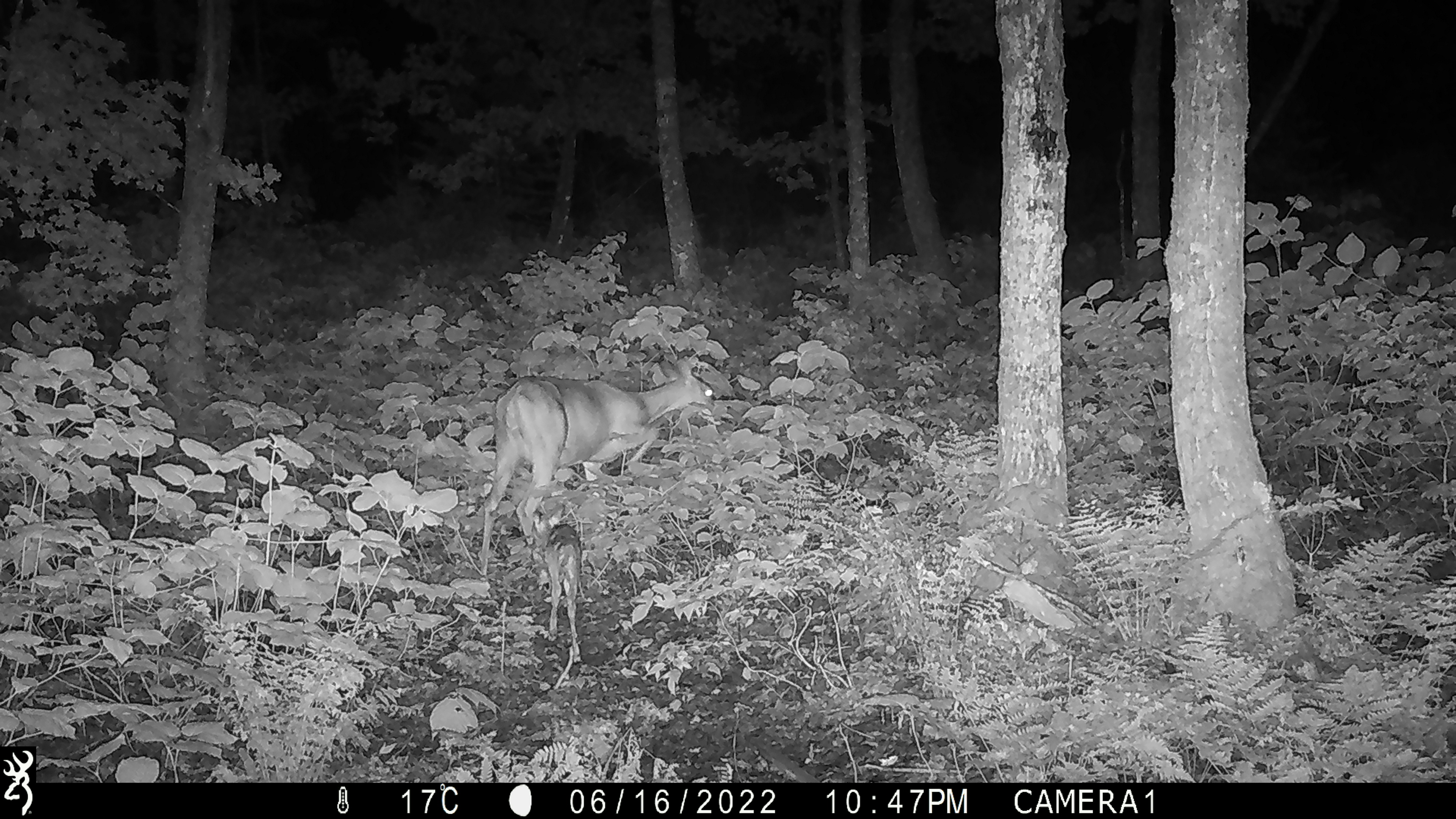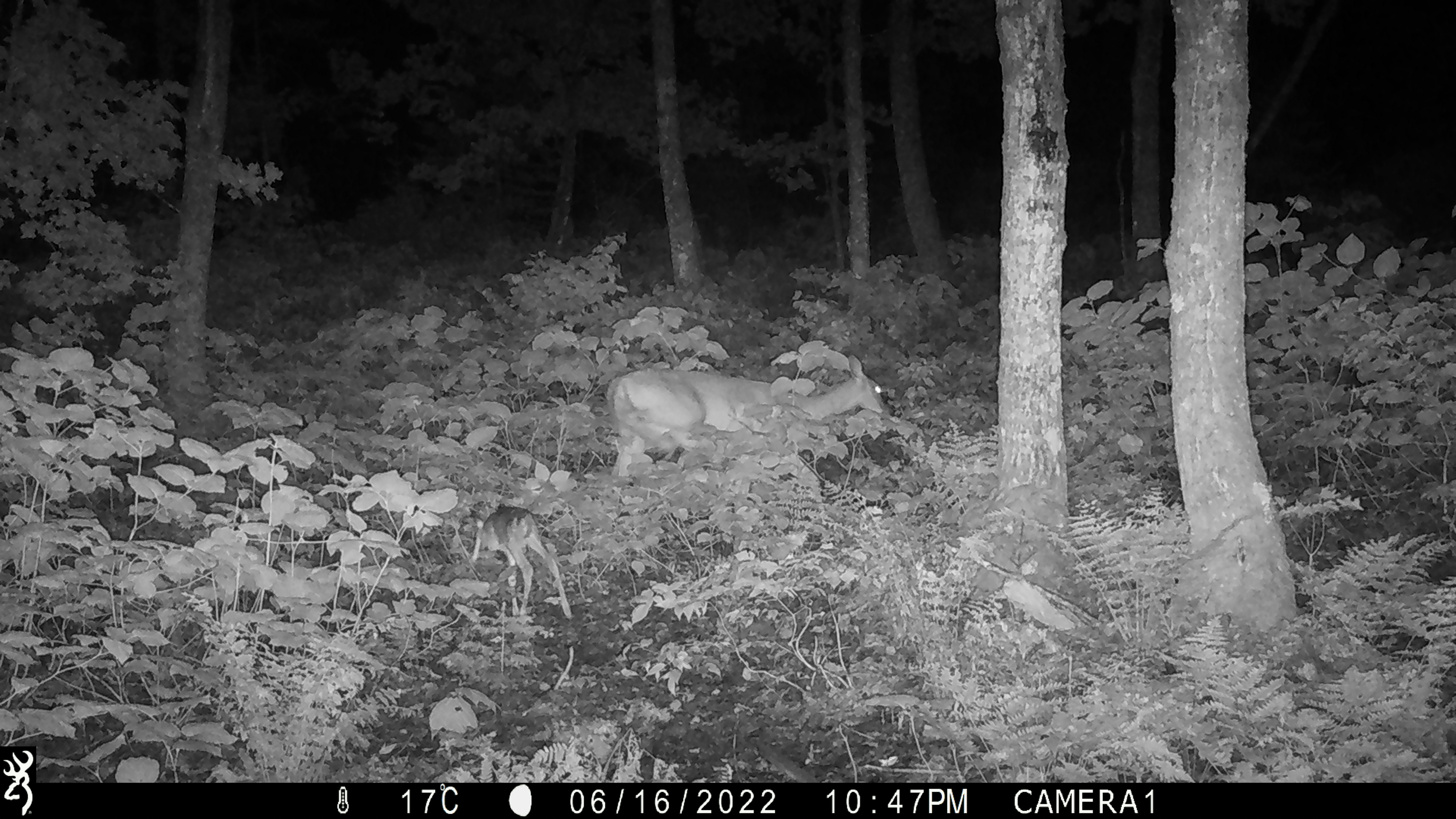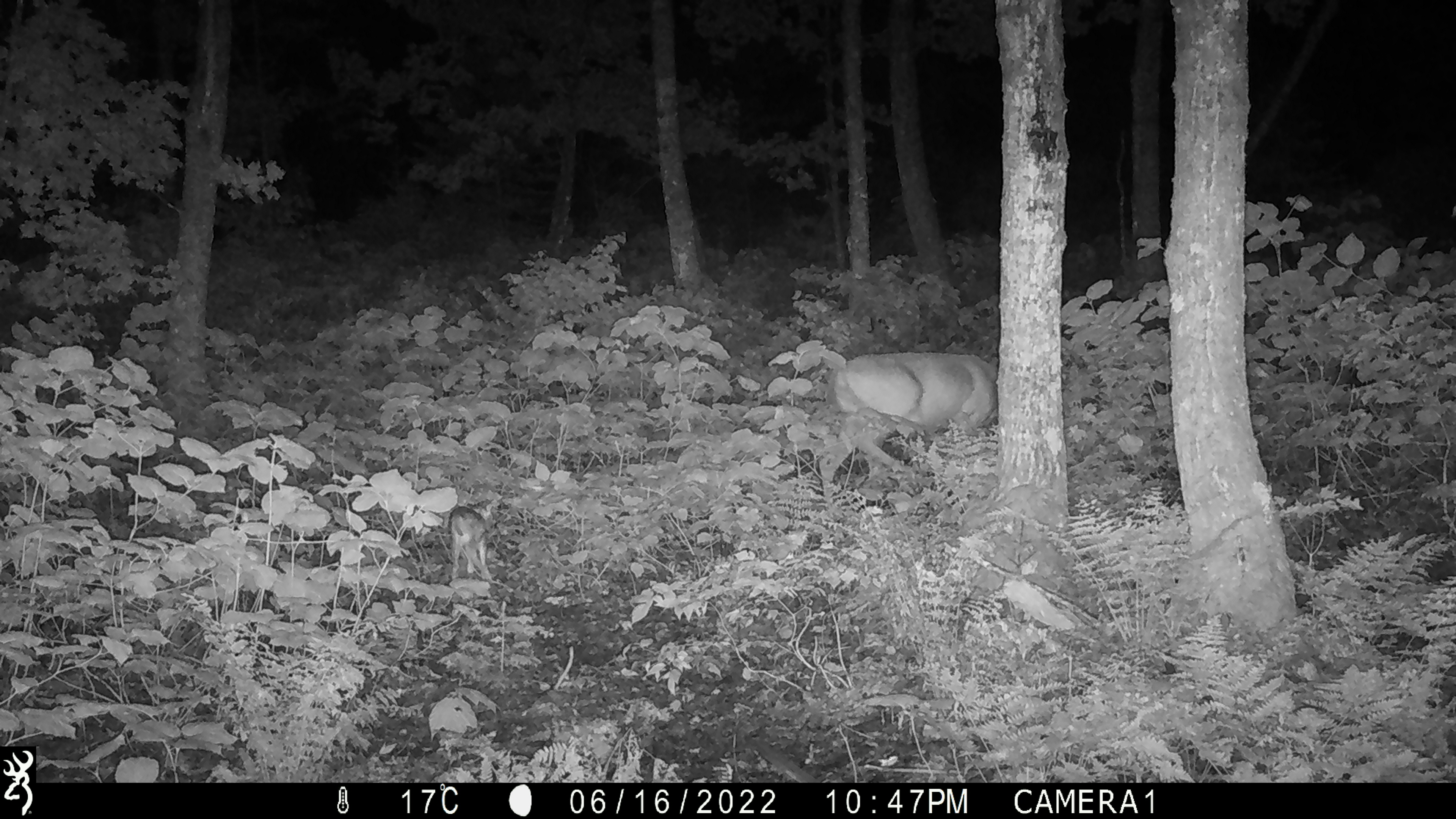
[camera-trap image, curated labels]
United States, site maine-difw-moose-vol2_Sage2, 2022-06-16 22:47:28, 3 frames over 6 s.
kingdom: Animalia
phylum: Chordata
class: Mammalia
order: Artiodactyla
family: Cervidae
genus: Odocoileus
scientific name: Odocoileus virginianus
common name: white-tailed deer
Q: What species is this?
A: White-tailed deer (Odocoileus virginianus).